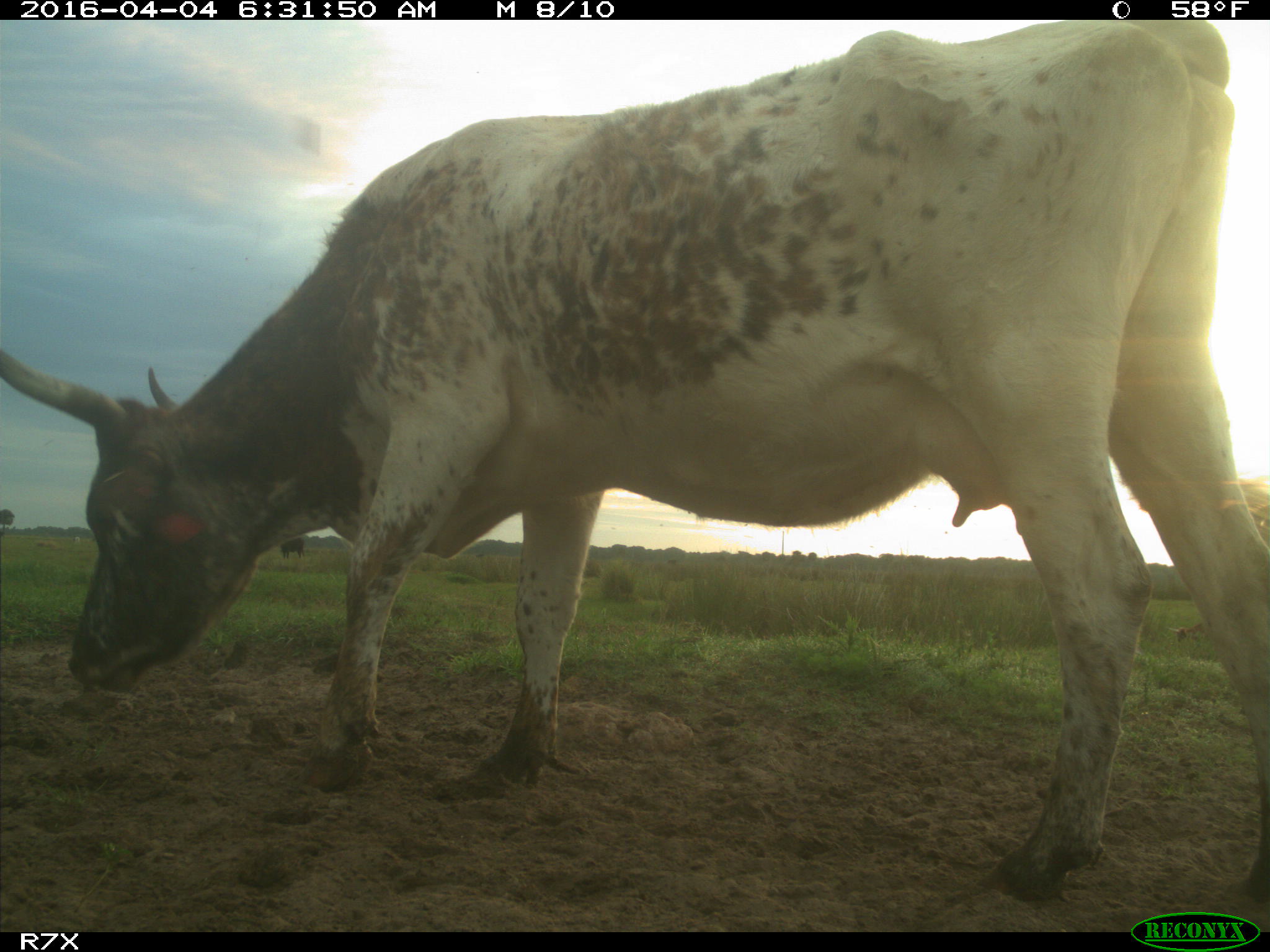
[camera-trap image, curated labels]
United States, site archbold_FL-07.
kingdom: Animalia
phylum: Chordata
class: Mammalia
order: Artiodactyla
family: Bovidae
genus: Bos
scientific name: Bos taurus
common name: domestic cow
Bos taurus (domestic cow).